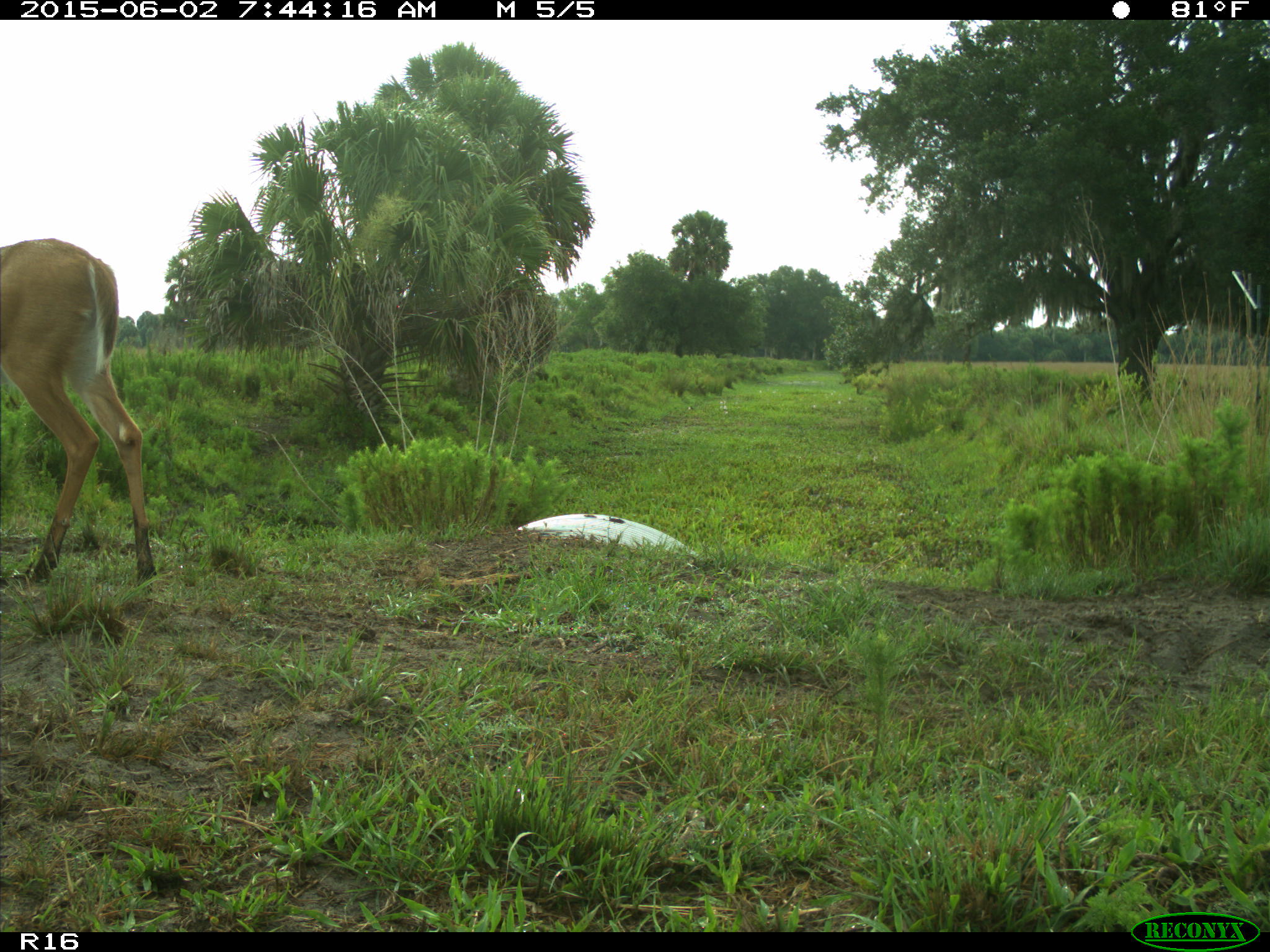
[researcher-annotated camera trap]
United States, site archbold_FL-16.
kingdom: Animalia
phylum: Chordata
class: Mammalia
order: Artiodactyla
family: Cervidae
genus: Odocoileus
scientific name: Odocoileus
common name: deer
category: unidentified deer